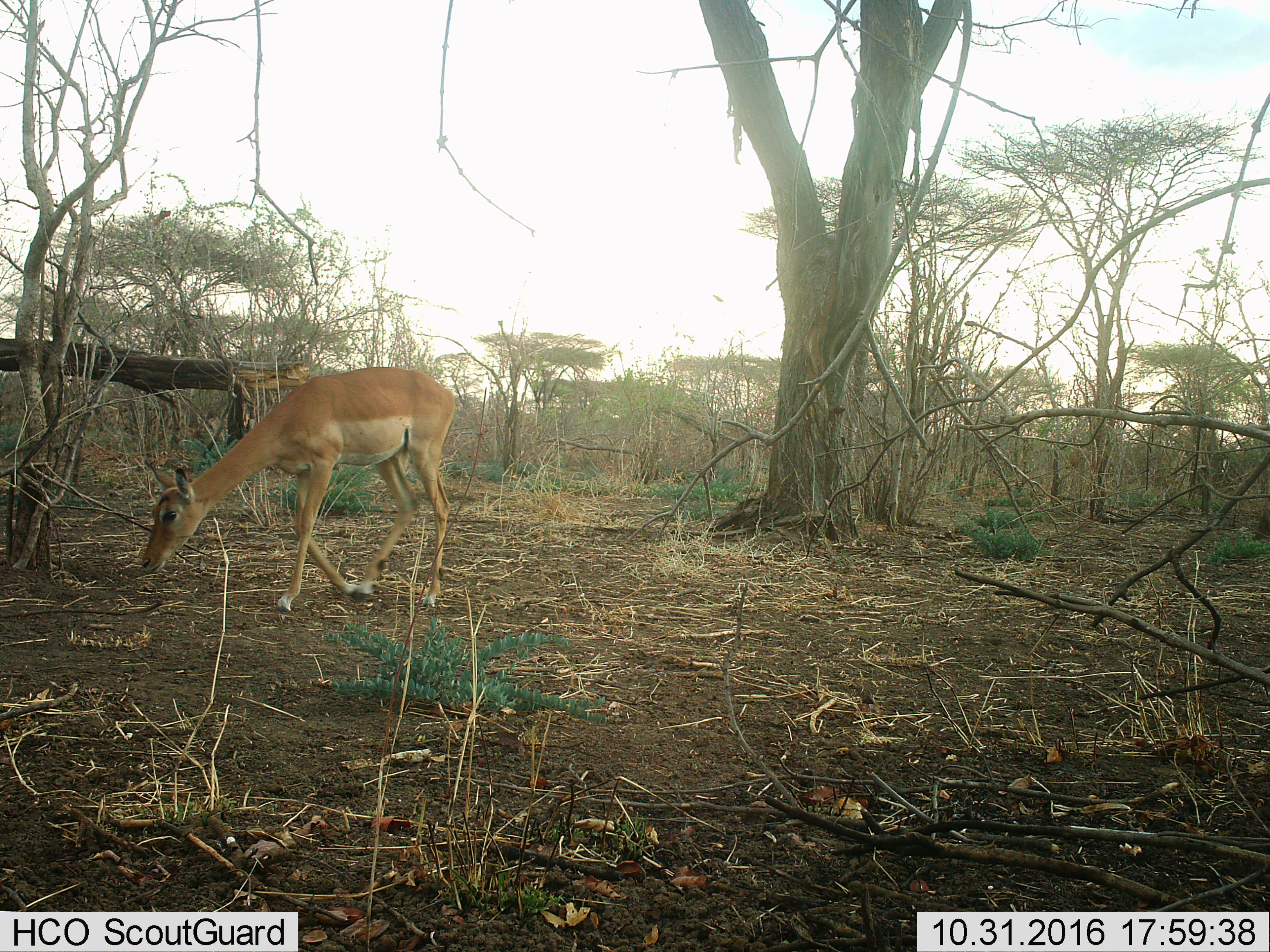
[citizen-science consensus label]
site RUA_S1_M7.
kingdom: Animalia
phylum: Chordata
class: Mammalia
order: Artiodactyla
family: Bovidae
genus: Aepyceros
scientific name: Aepyceros melampus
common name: impala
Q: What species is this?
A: Impala (Aepyceros melampus).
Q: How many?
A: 1.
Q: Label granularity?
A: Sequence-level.